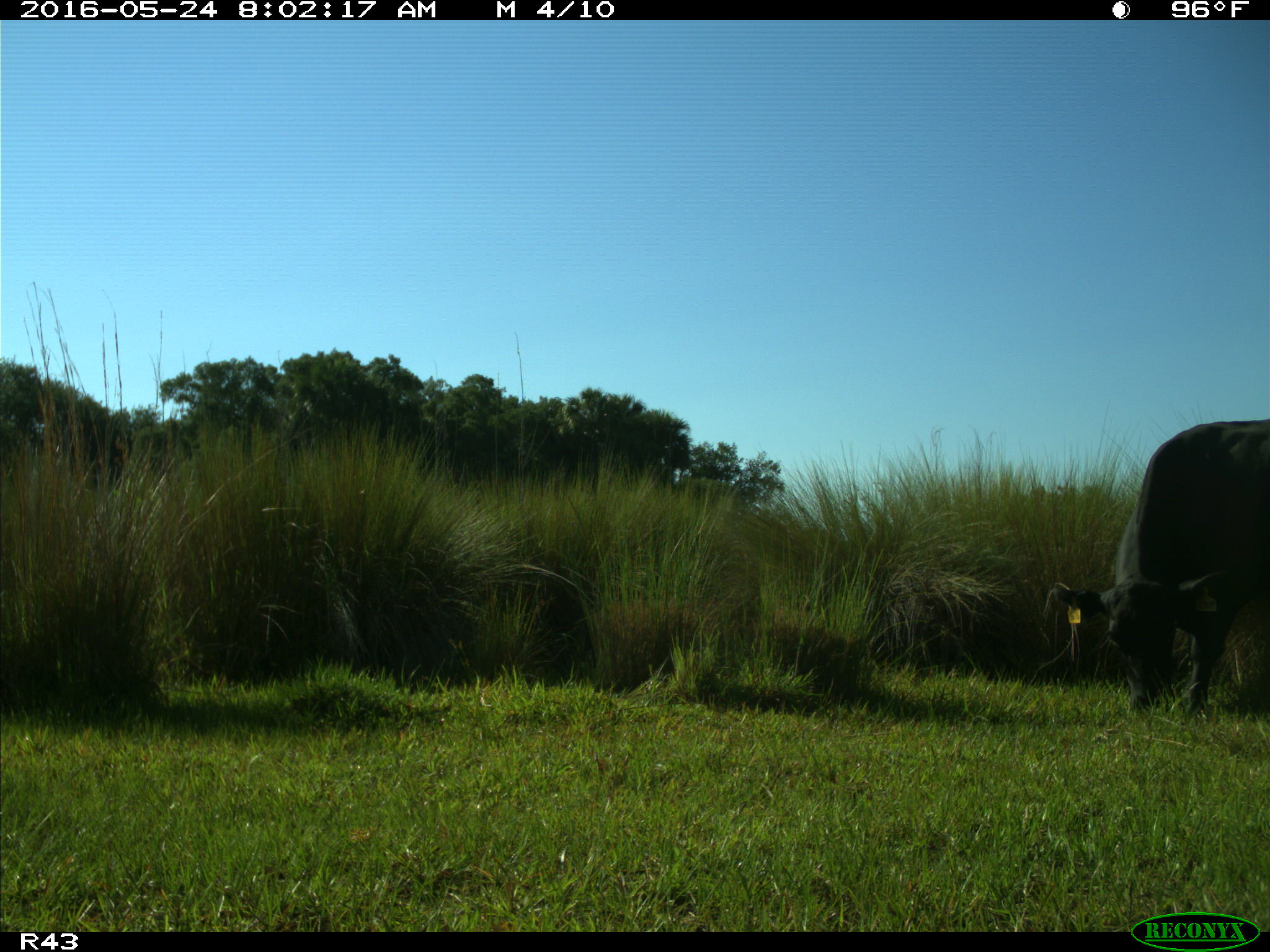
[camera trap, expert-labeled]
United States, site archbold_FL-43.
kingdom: Animalia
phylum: Chordata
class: Mammalia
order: Artiodactyla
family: Bovidae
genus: Bos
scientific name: Bos taurus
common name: domestic cow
Bos taurus (domestic cow).